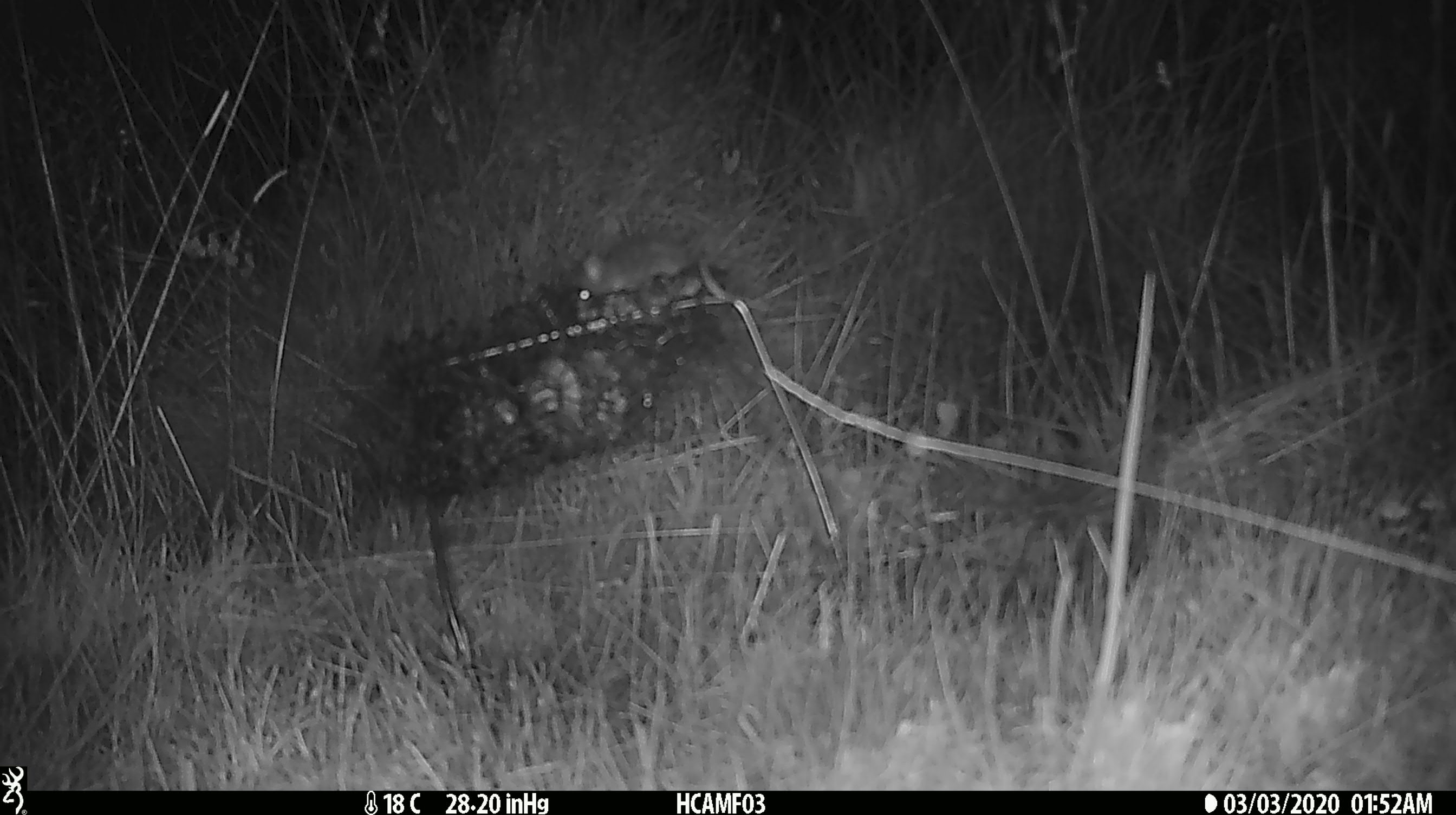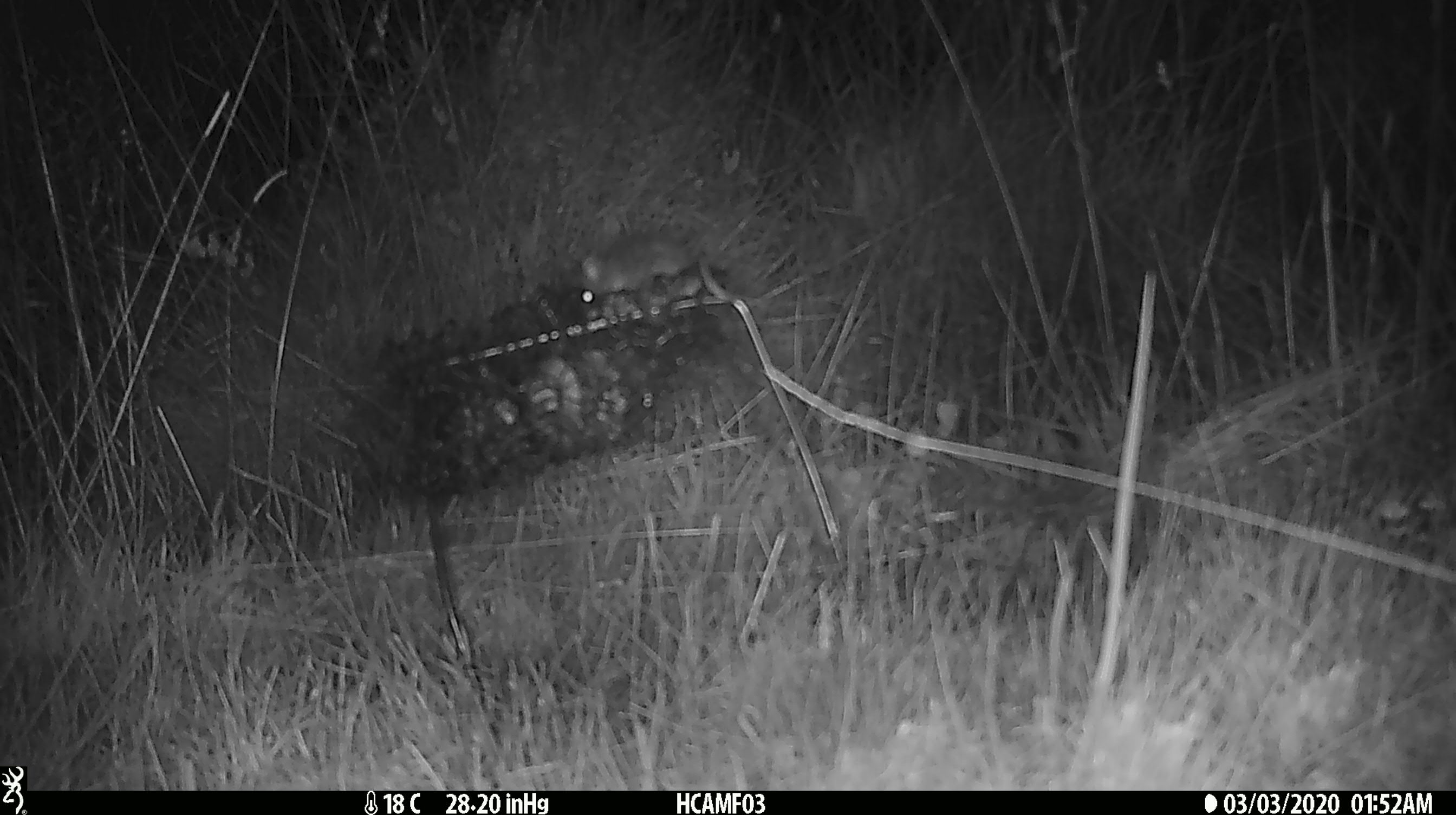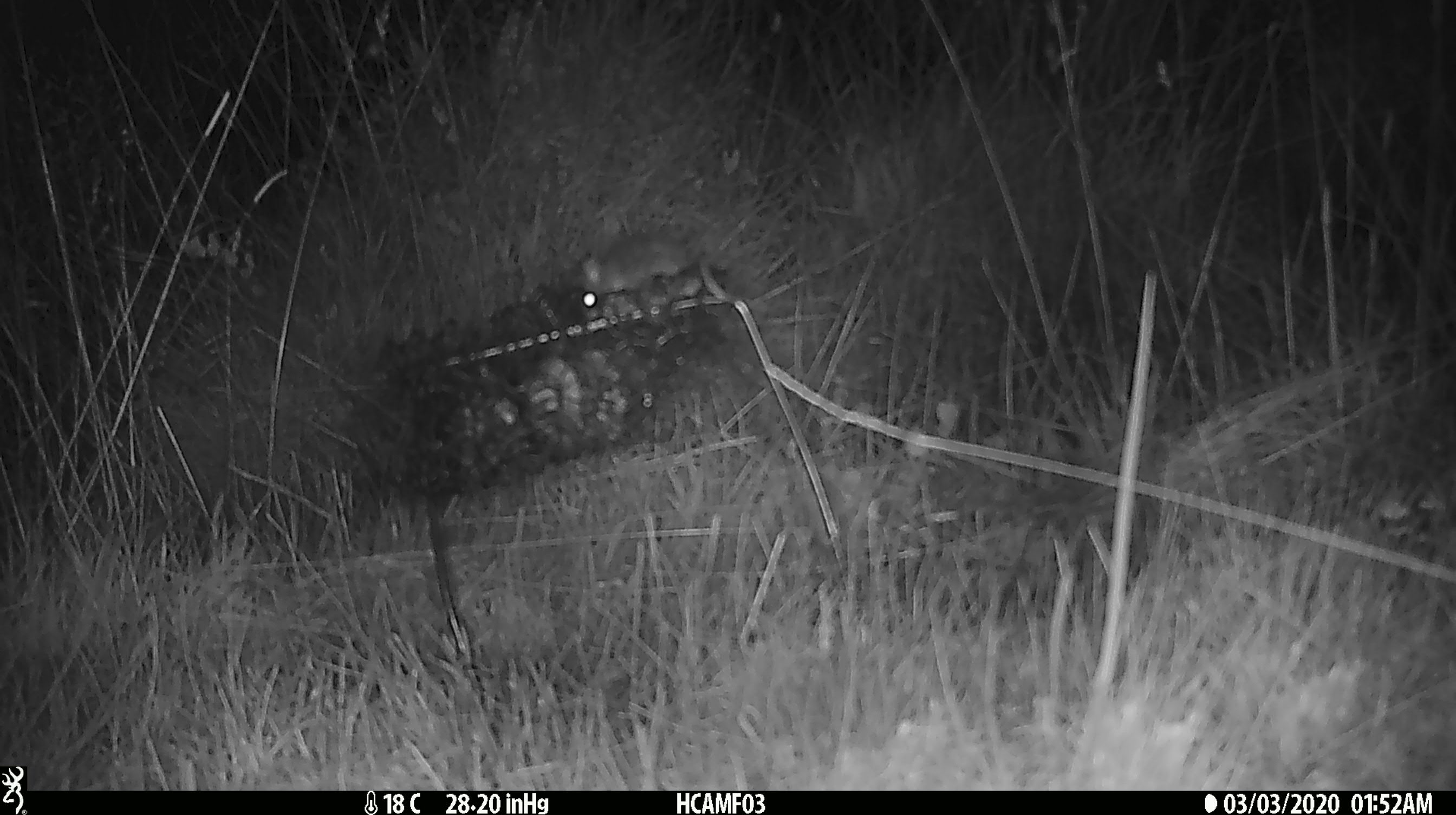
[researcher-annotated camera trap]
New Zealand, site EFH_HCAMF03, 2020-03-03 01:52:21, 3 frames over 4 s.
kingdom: Animalia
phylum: Chordata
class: Mammalia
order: Rodentia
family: Muridae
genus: Mus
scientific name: Mus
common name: mouse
Mouse (Mus).